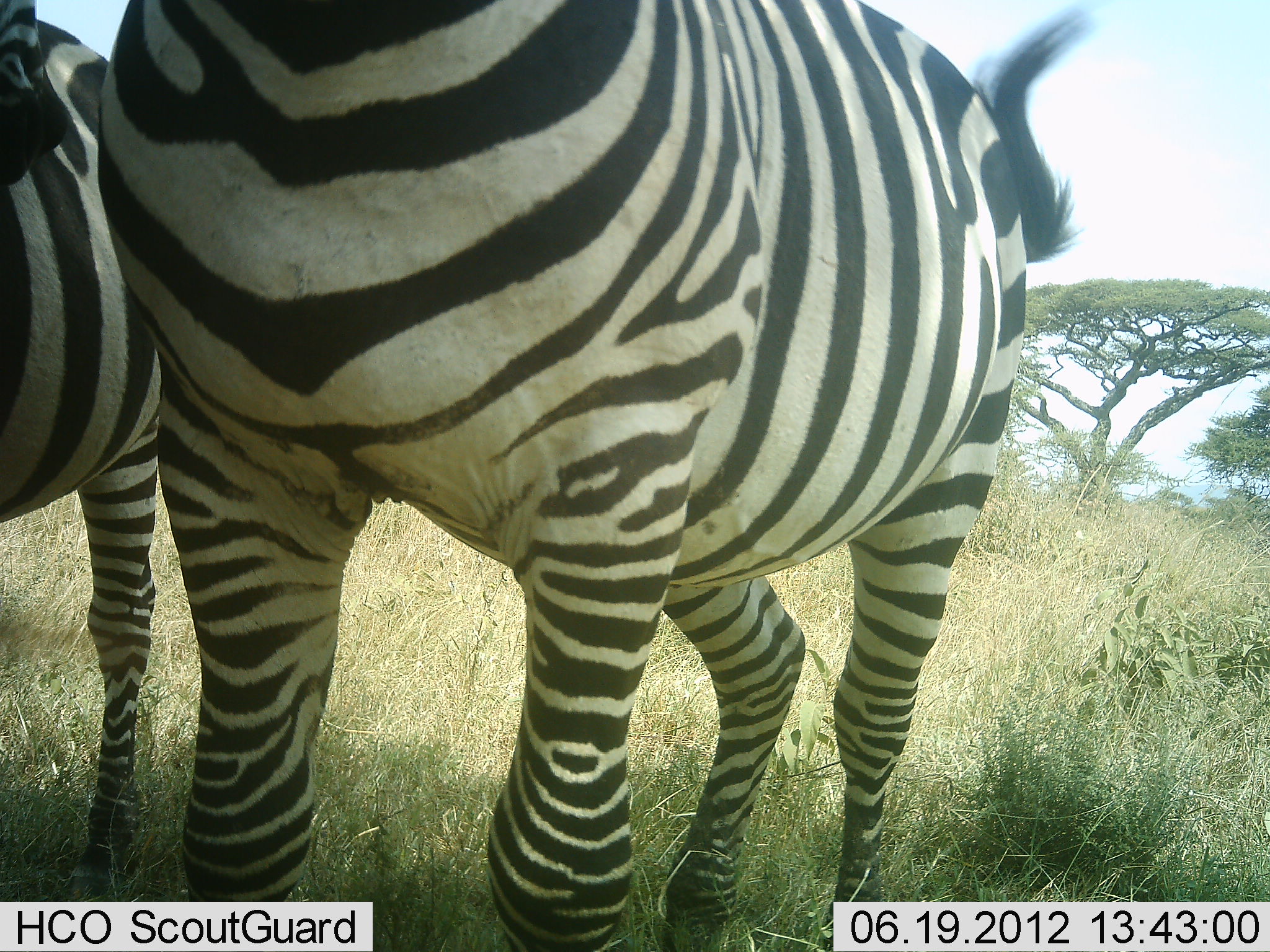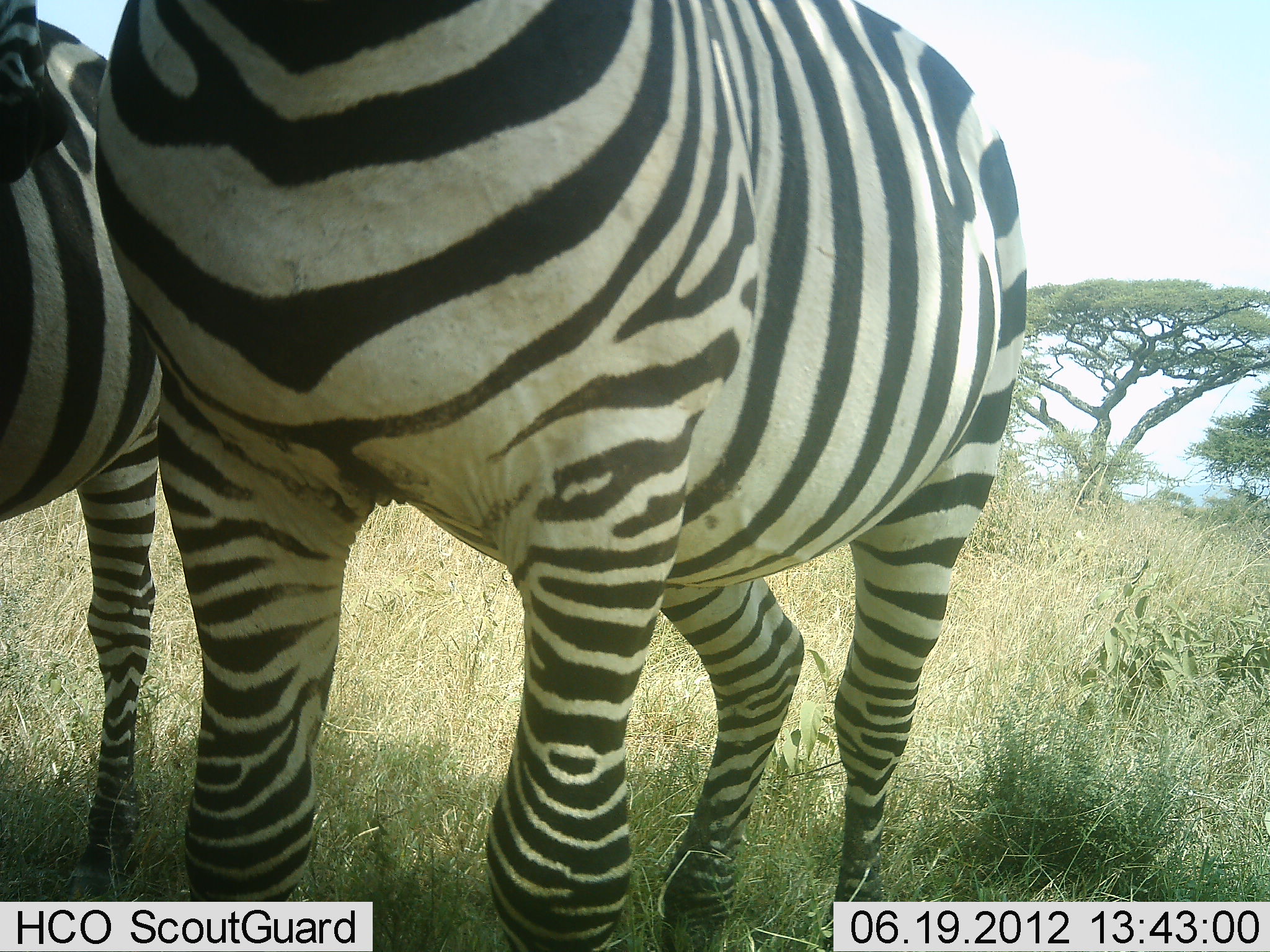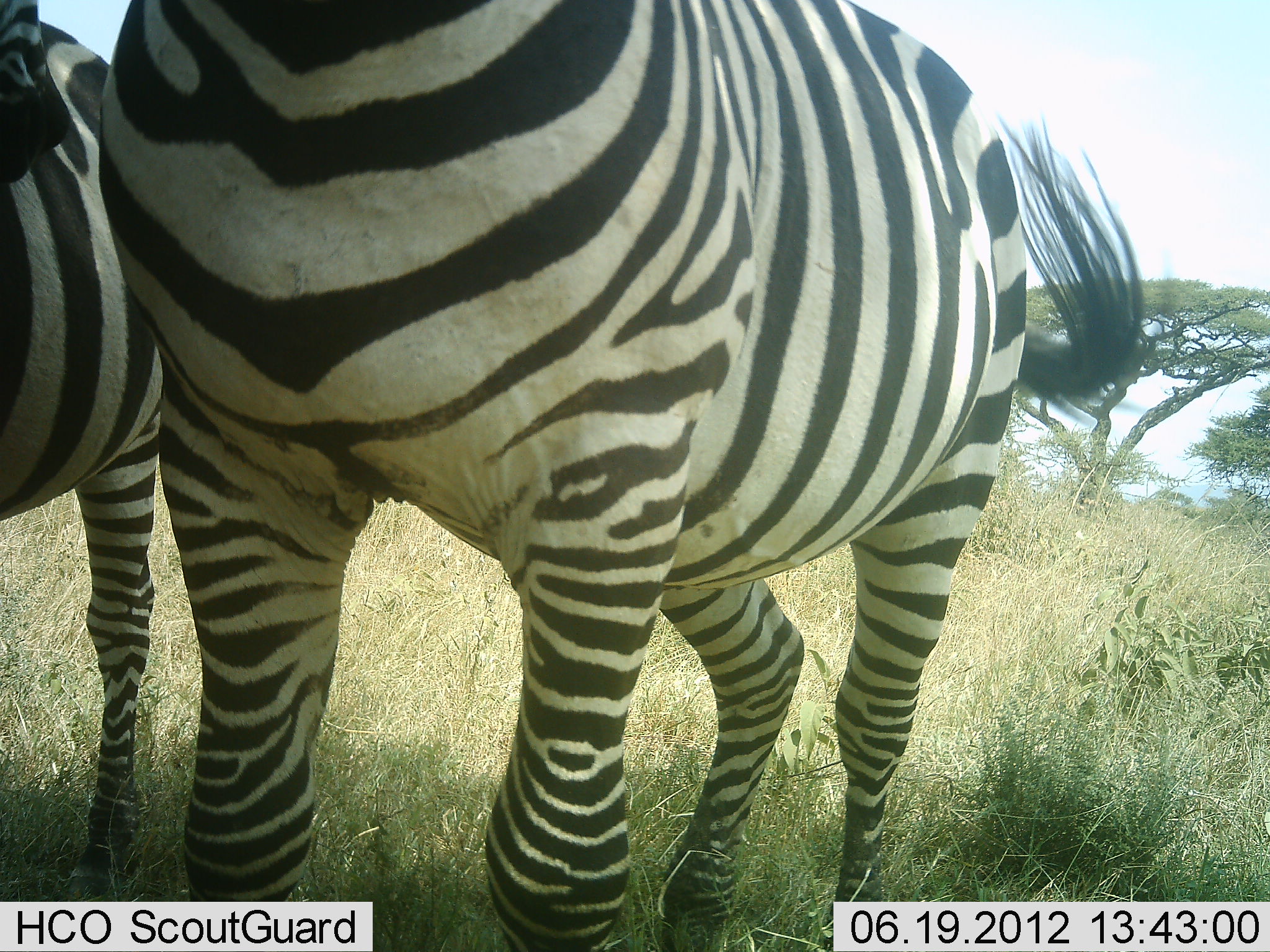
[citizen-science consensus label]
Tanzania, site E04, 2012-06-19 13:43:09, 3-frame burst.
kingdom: Animalia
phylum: Chordata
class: Mammalia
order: Perissodactyla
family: Equidae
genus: Equus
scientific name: Equus quagga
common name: plains zebra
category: zebra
Zebra (plains zebra) (Equus quagga), count 2. Behavior (volunteer vote fractions): standing 90%, resting 10%, moving 0%, interacting 0%. Young present (vote fraction): 0%. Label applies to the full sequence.